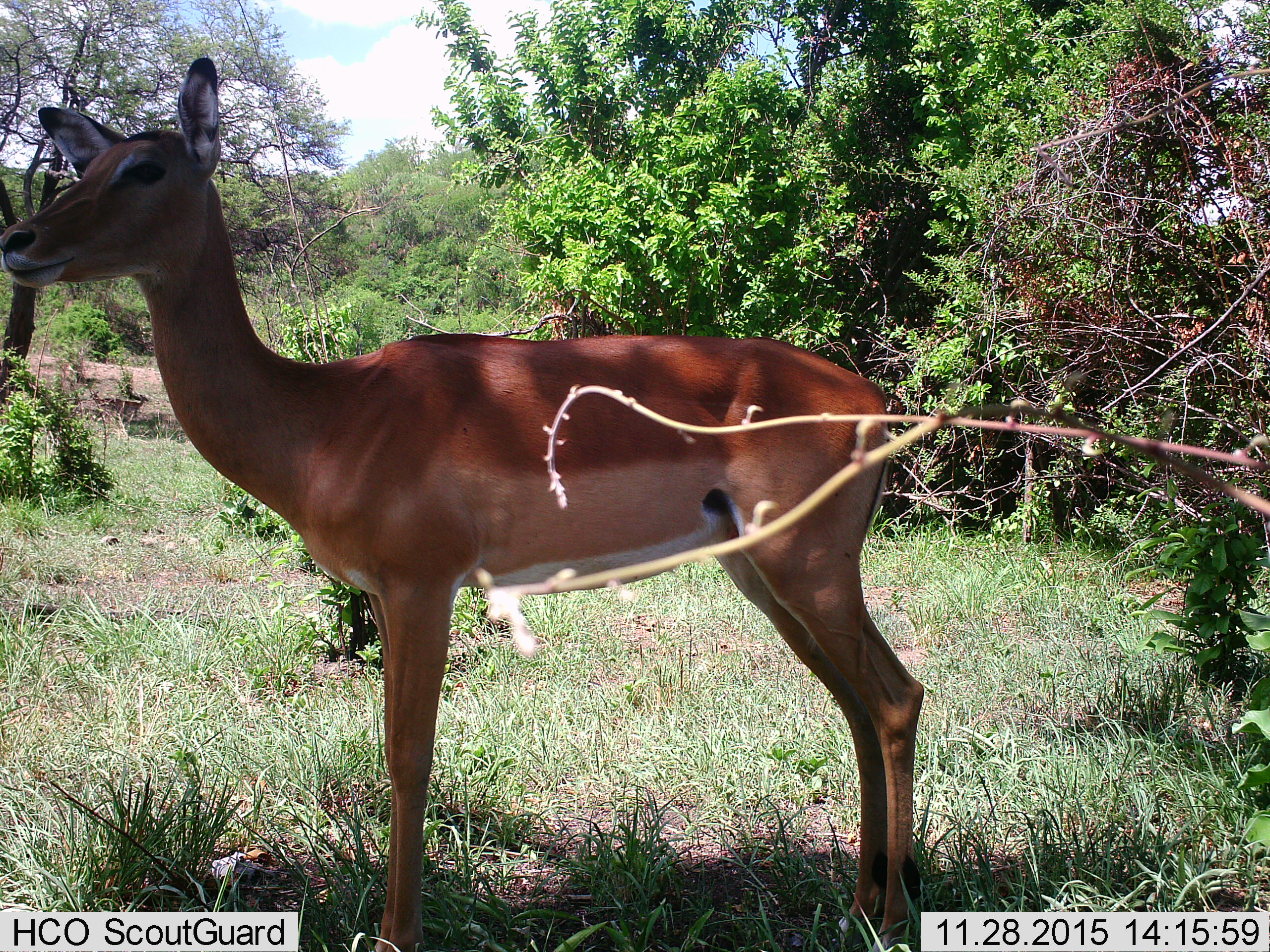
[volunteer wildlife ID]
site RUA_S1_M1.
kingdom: Animalia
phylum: Chordata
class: Mammalia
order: Artiodactyla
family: Bovidae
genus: Aepyceros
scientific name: Aepyceros melampus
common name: impala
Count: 1.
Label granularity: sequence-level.